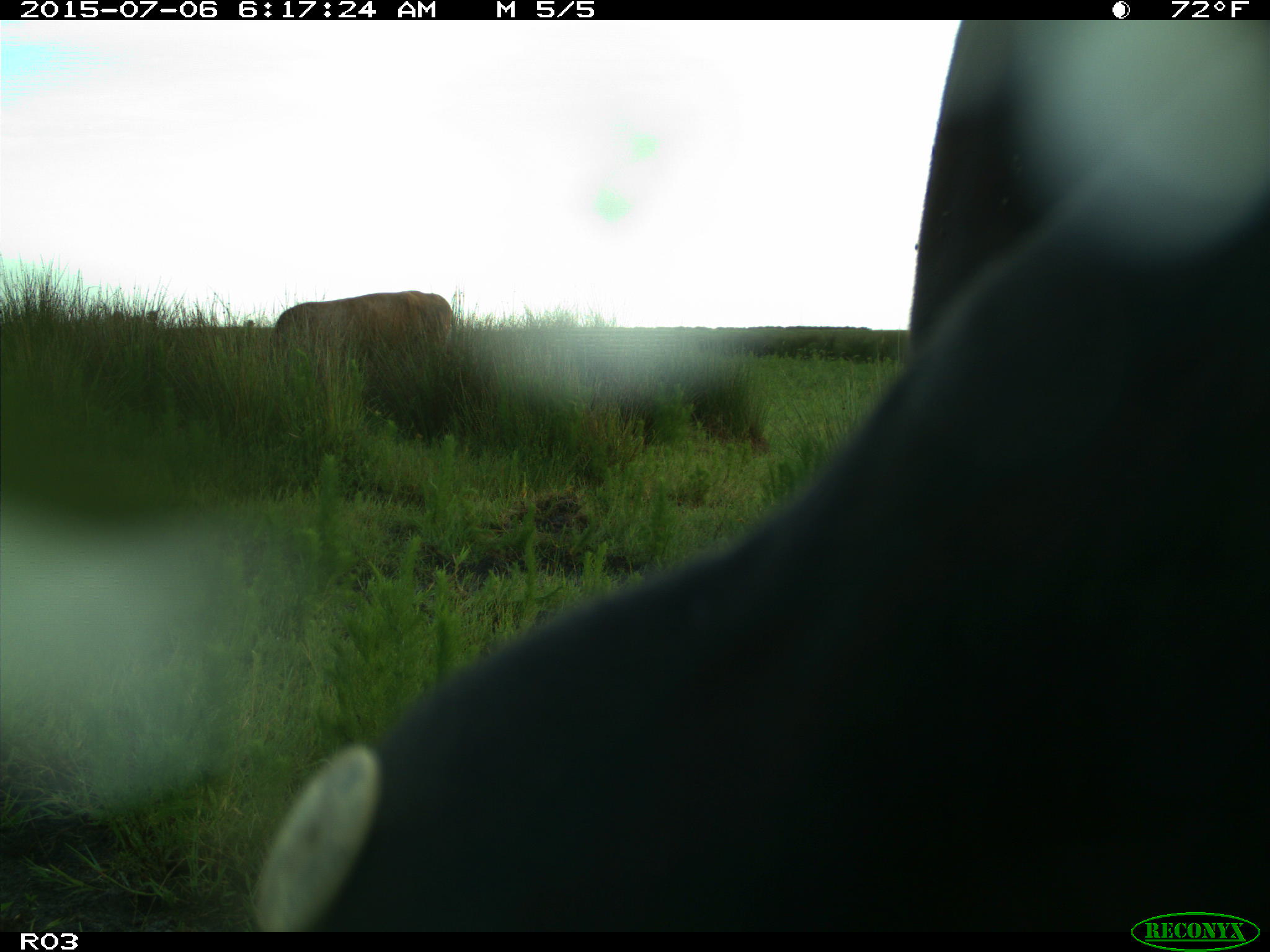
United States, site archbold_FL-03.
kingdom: Animalia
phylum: Chordata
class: Mammalia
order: Artiodactyla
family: Bovidae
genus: Bos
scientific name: Bos taurus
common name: domestic cow